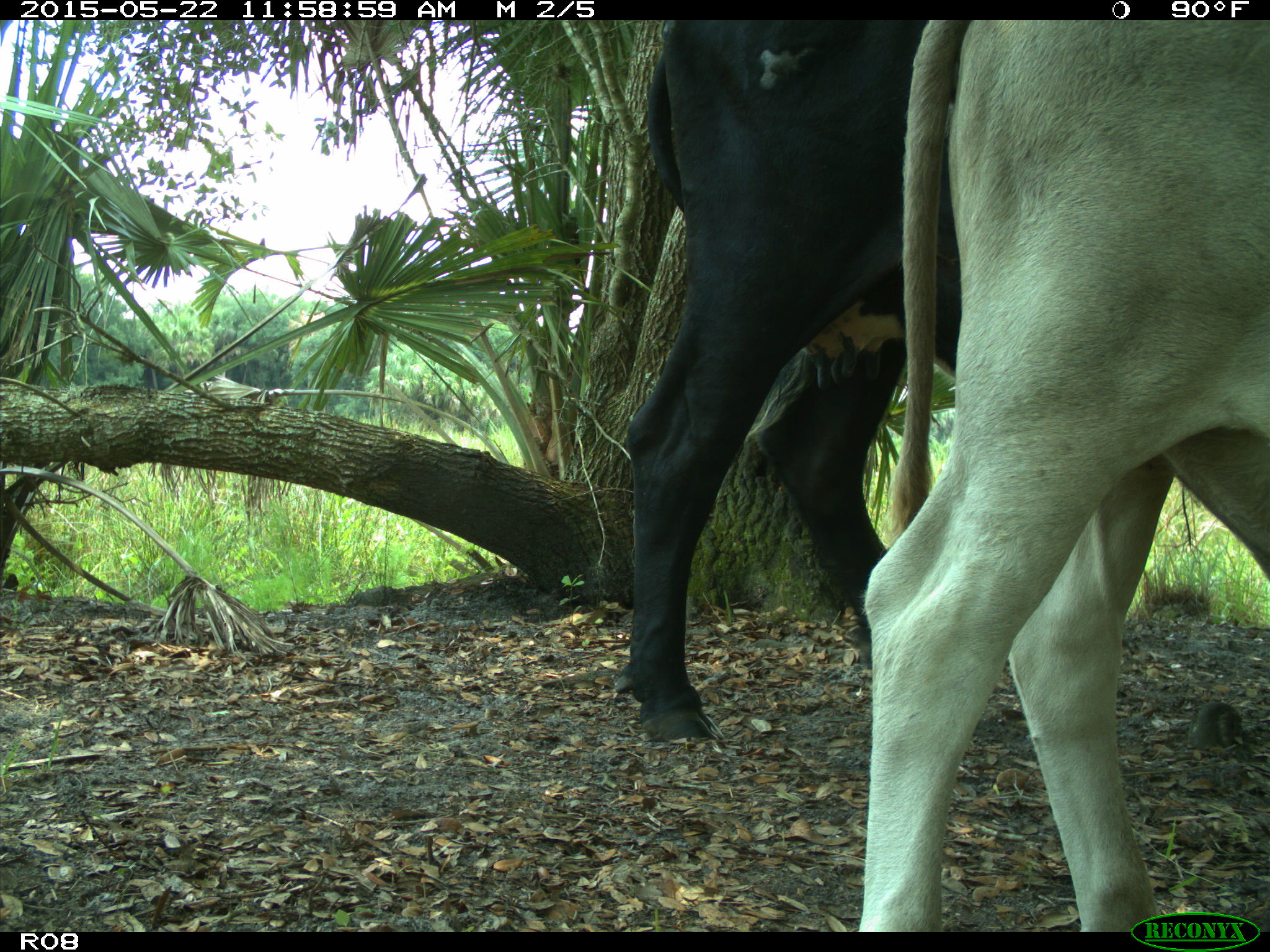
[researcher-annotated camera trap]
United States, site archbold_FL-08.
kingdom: Animalia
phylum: Chordata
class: Mammalia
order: Artiodactyla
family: Bovidae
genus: Bos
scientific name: Bos taurus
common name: domestic cow